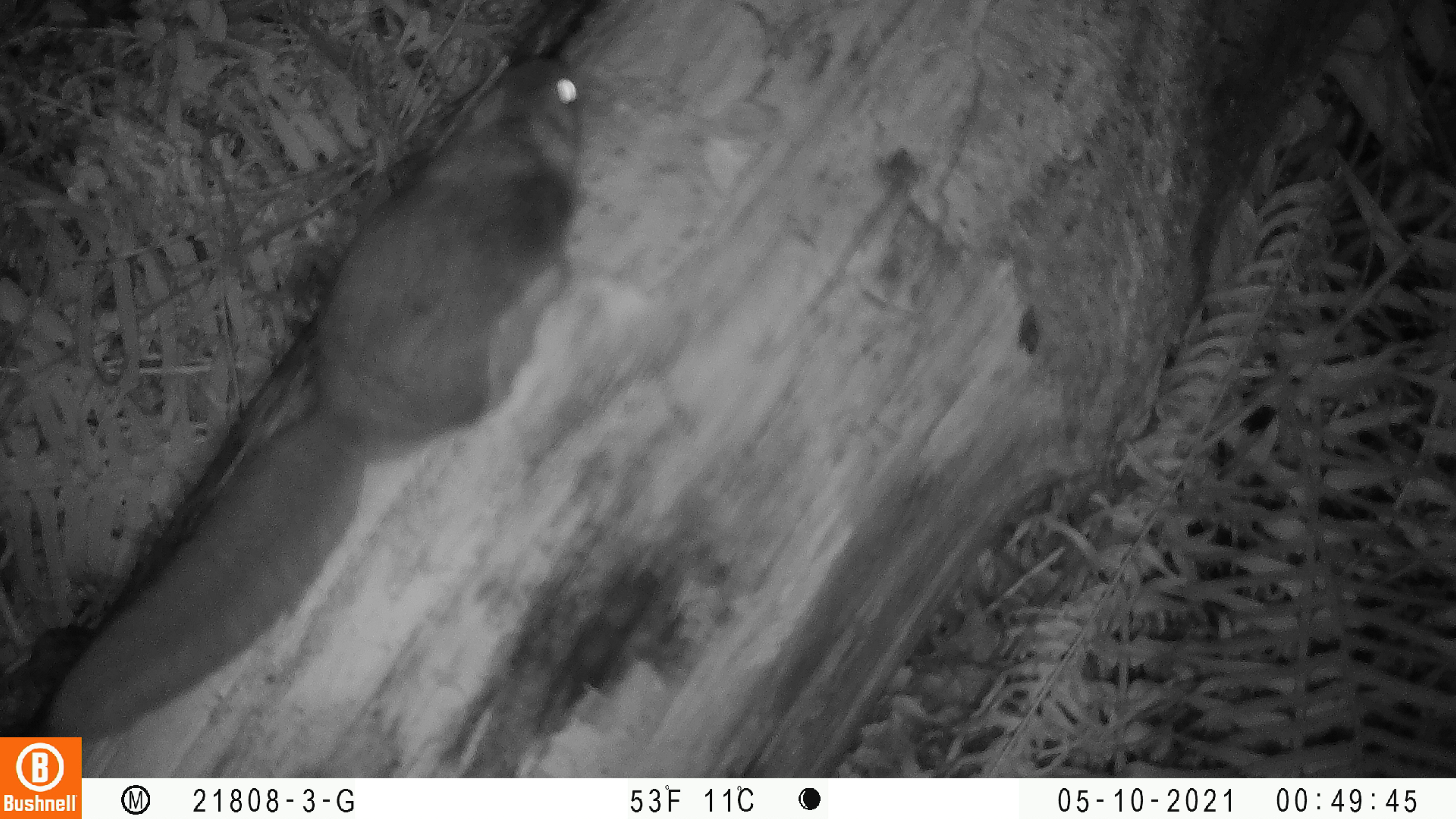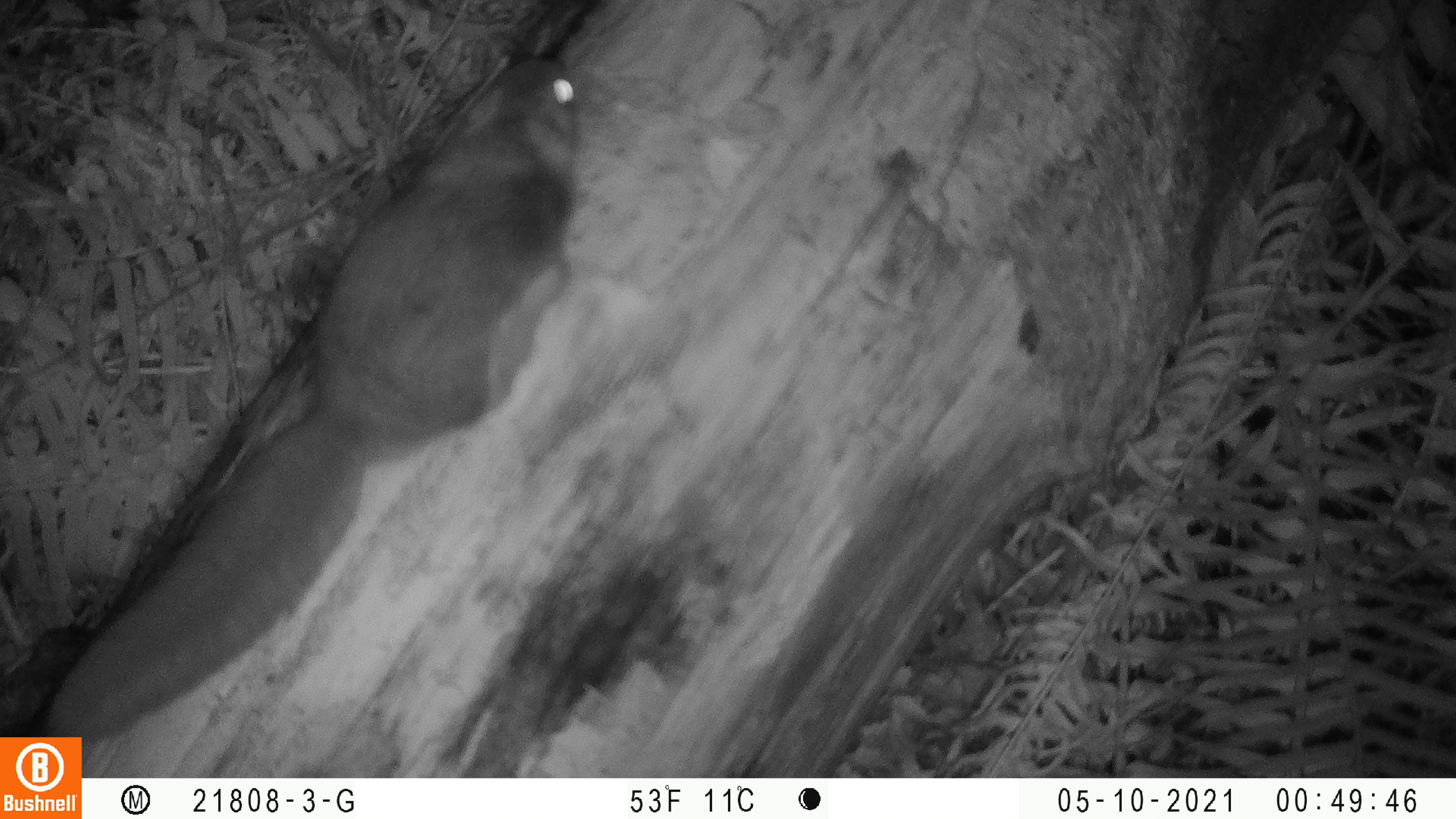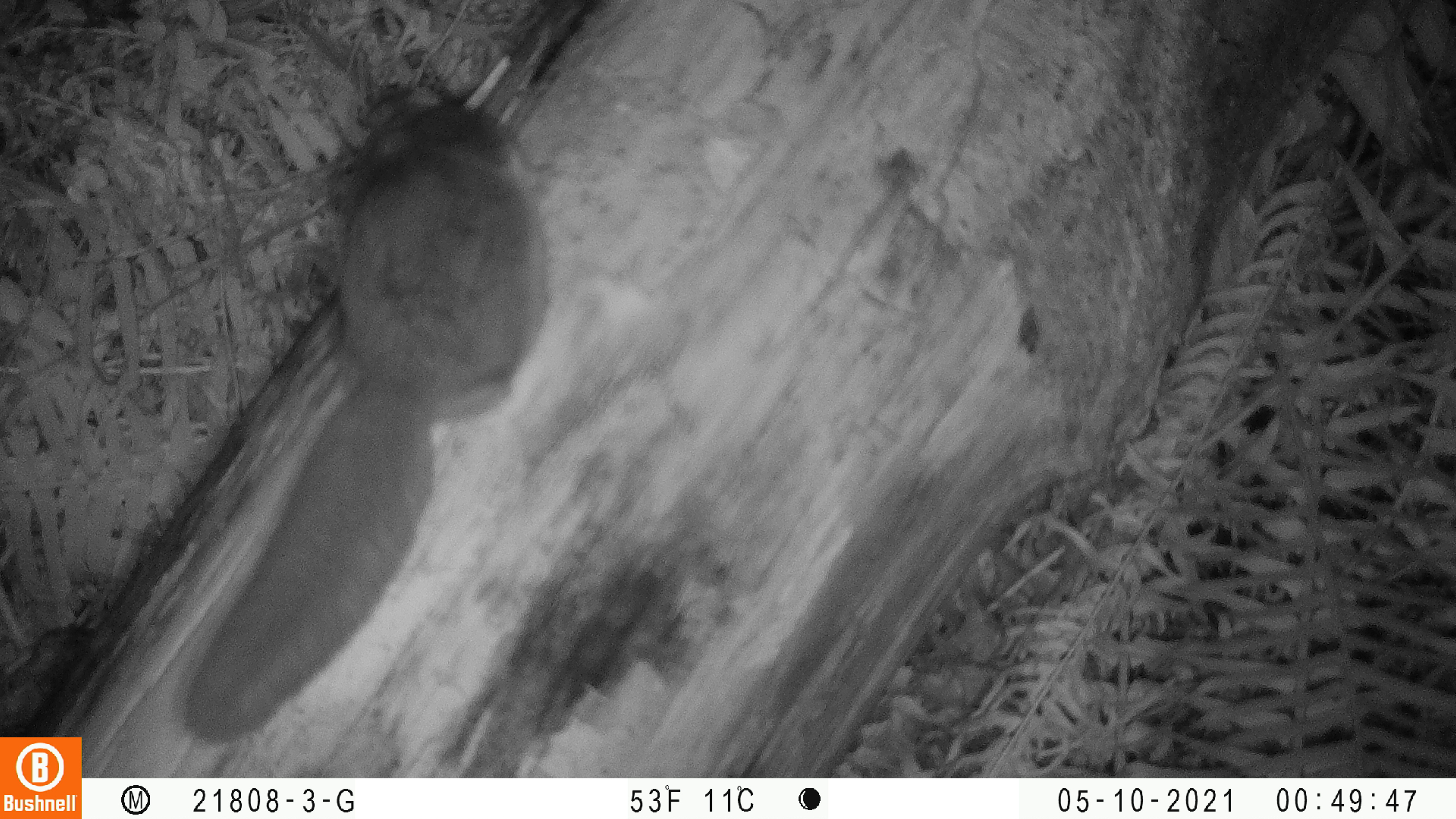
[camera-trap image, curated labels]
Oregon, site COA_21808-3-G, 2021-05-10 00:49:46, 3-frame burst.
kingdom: Animalia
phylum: Chordata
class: Mammalia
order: Rodentia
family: Sciuridae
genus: Glaucomys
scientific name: Glaucomys oregonensis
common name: humboldt's flying squirrel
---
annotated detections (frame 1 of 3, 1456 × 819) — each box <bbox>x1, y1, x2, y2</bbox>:
humboldt's flying squirrel: <bbox>43, 50, 583, 731</bbox>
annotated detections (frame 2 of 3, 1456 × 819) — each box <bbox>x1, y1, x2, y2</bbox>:
humboldt's flying squirrel: <bbox>44, 49, 587, 729</bbox>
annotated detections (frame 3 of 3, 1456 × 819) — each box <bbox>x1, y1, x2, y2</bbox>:
humboldt's flying squirrel: <bbox>175, 76, 553, 743</bbox>